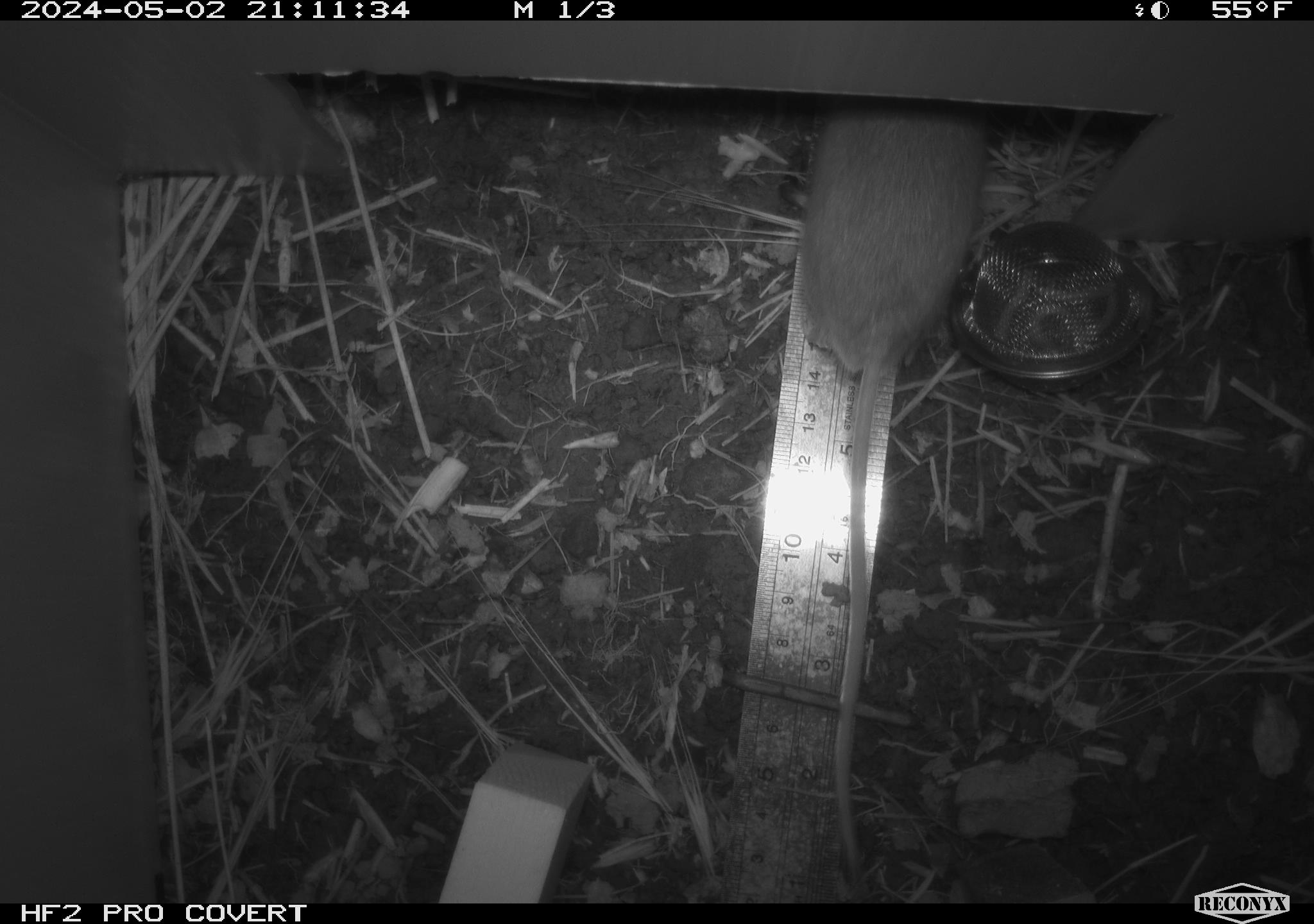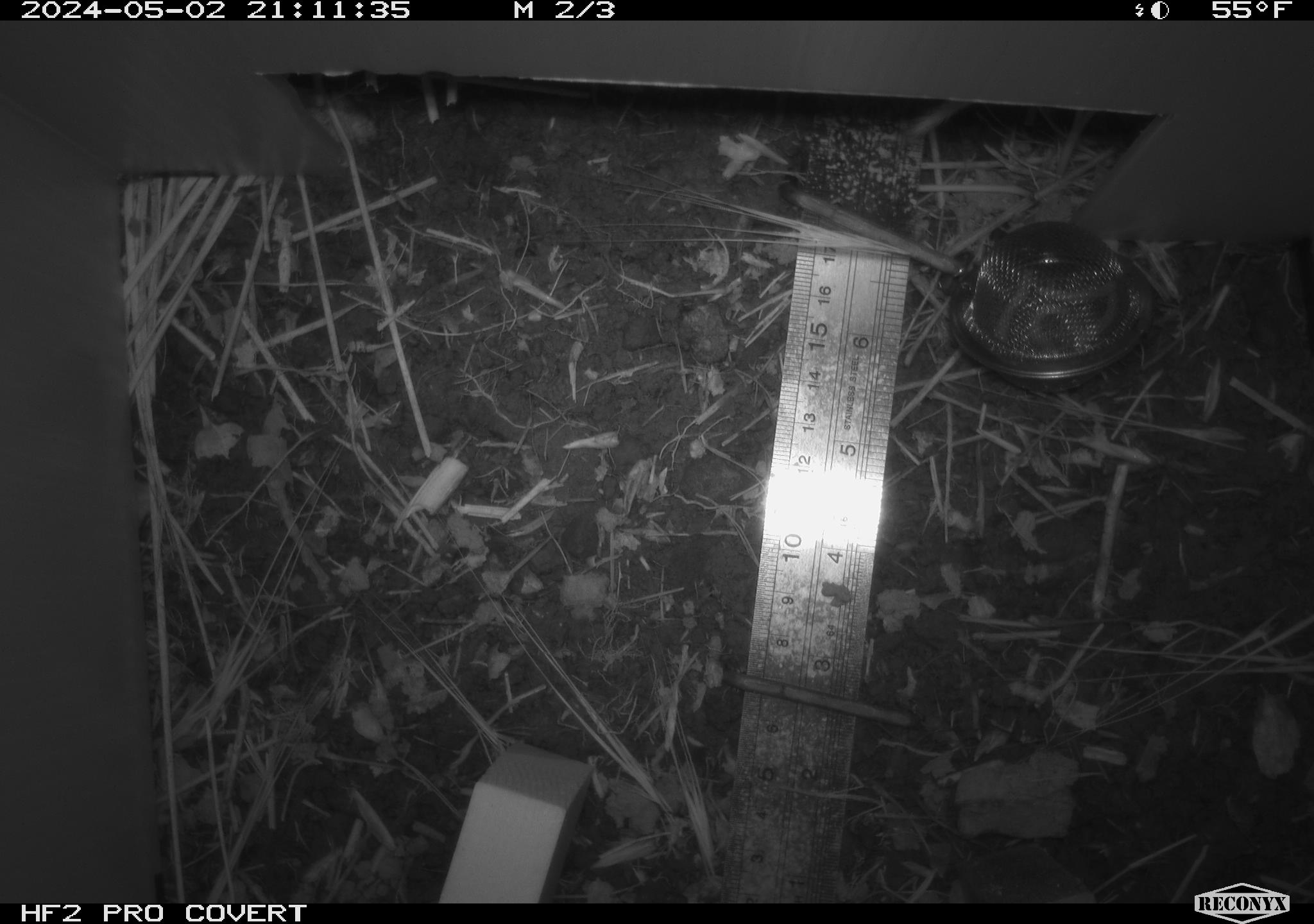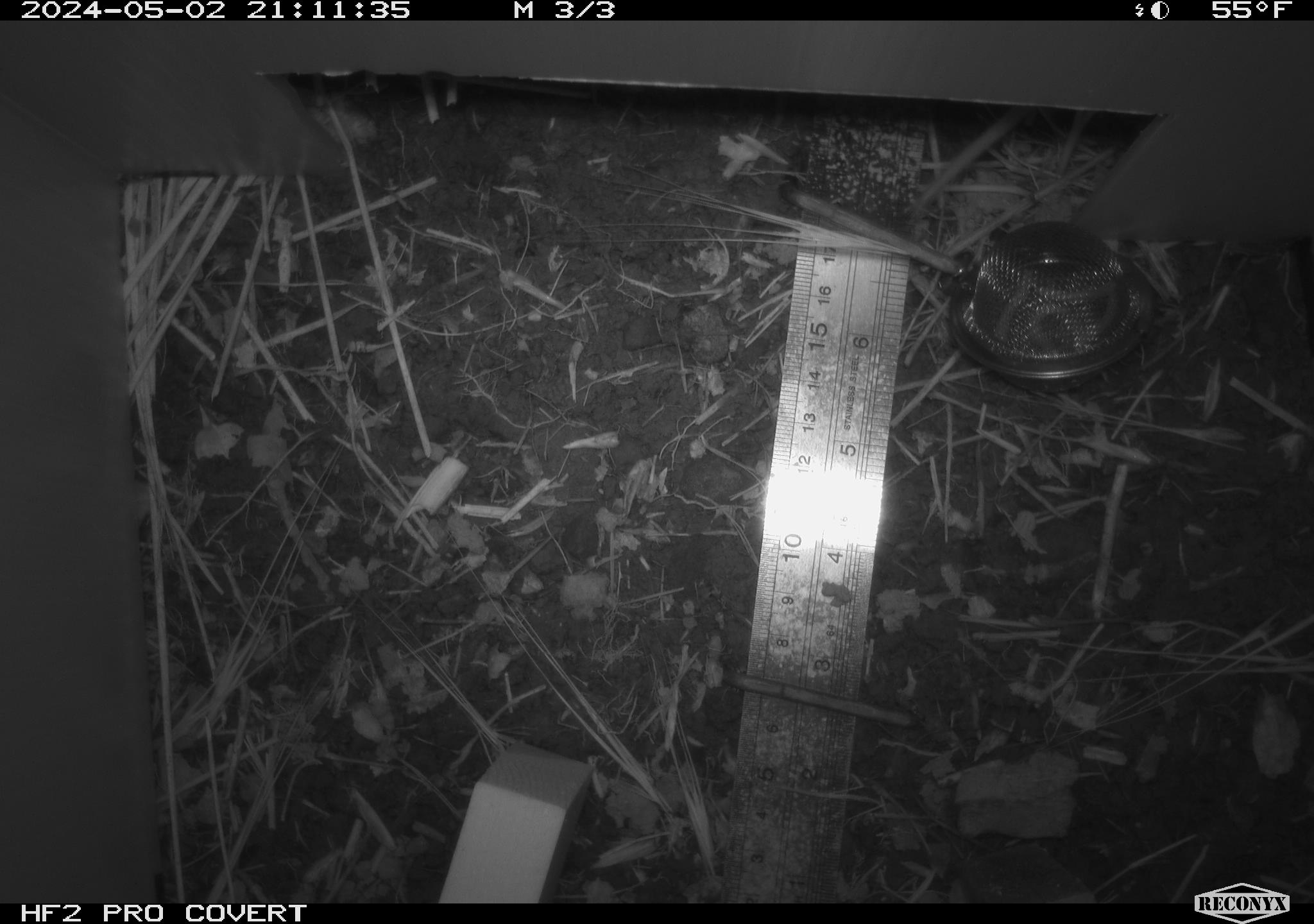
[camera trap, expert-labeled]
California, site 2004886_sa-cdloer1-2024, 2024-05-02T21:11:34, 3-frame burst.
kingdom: Animalia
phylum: Chordata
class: Mammalia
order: Rodentia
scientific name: Rodentia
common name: mouse species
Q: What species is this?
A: Mouse species (Rodentia).